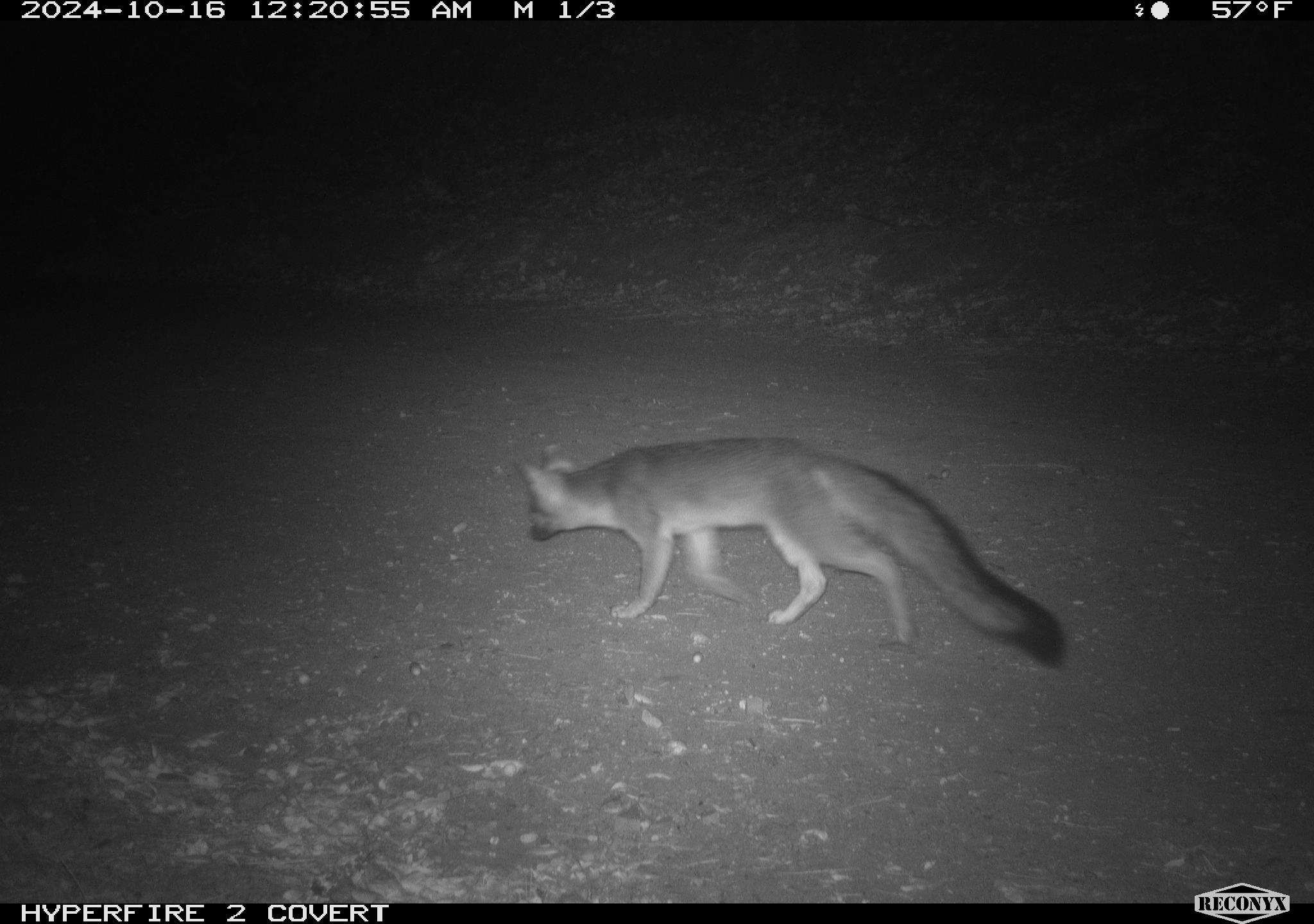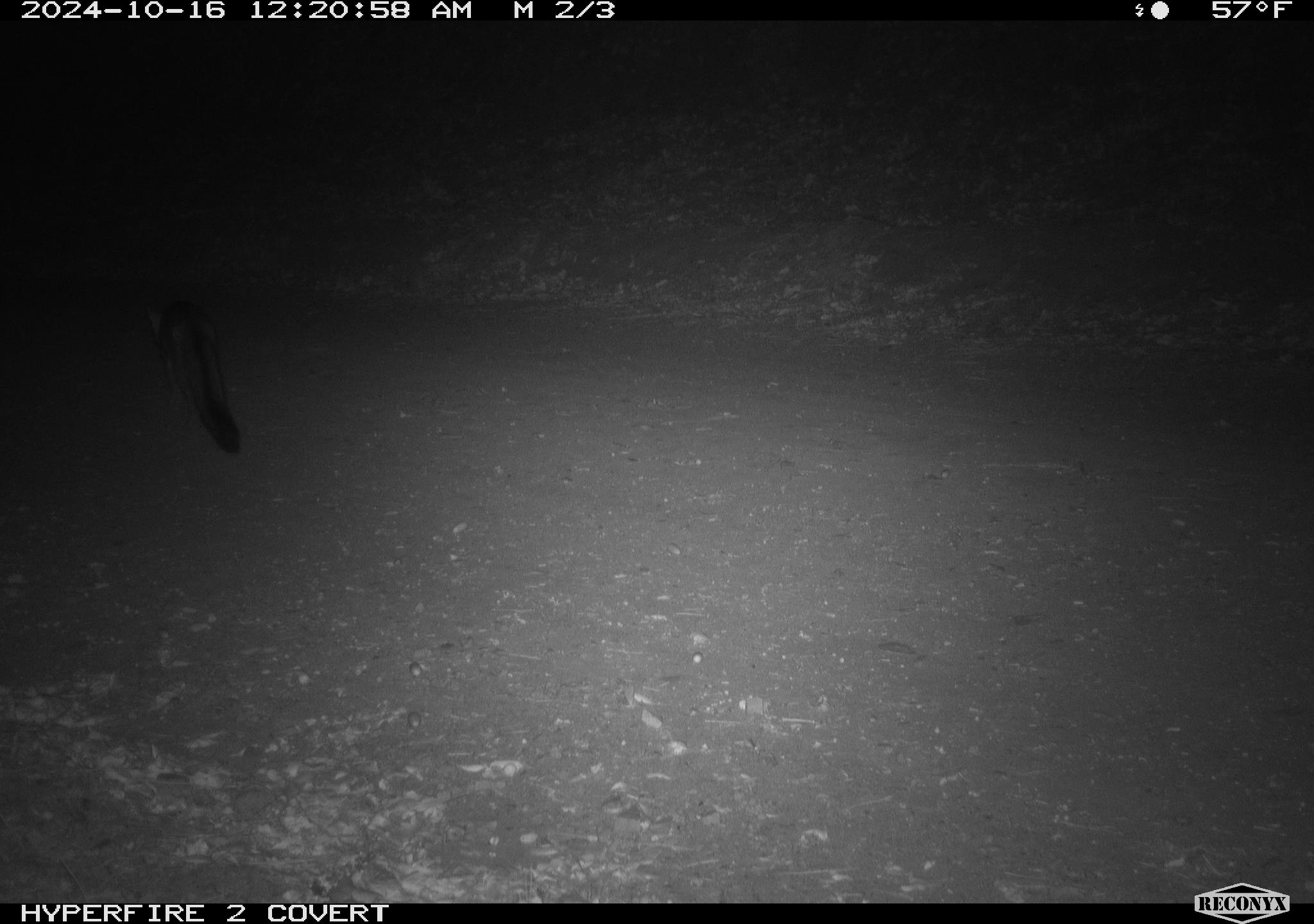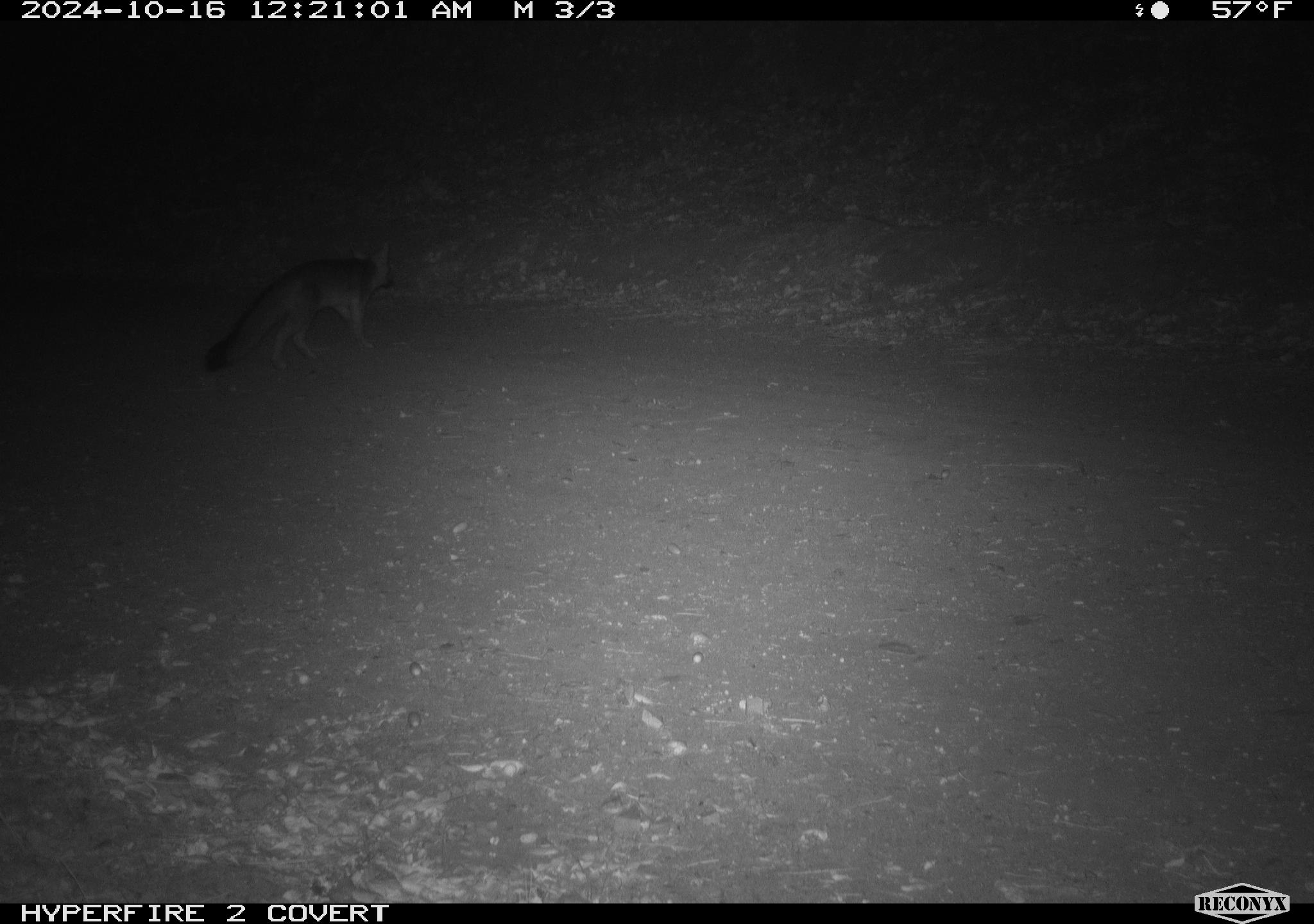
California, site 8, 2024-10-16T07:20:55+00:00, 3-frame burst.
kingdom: Animalia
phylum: Chordata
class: Mammalia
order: Carnivora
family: Canidae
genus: Urocyon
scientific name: Urocyon cinereoargenteus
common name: gray fox